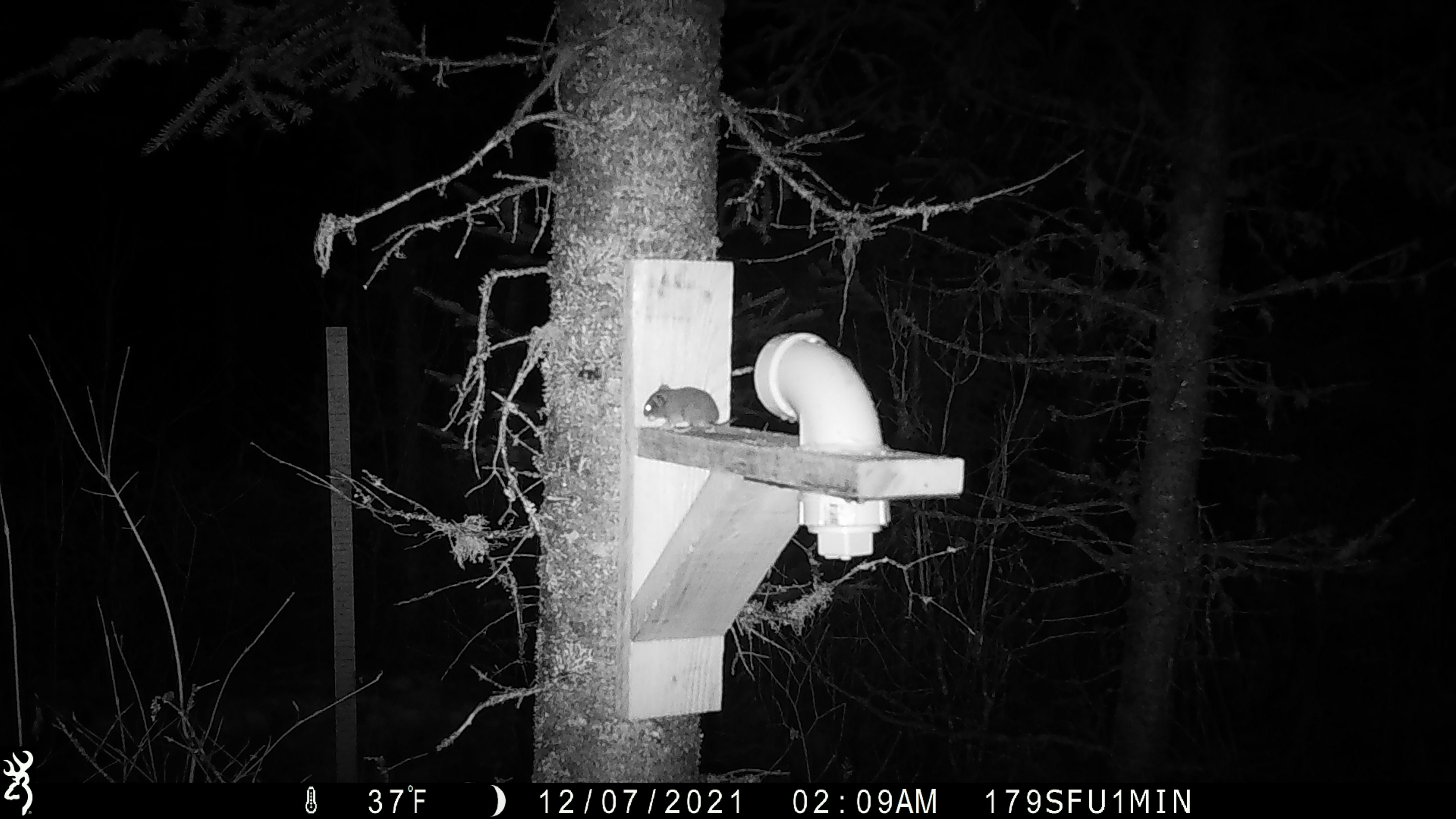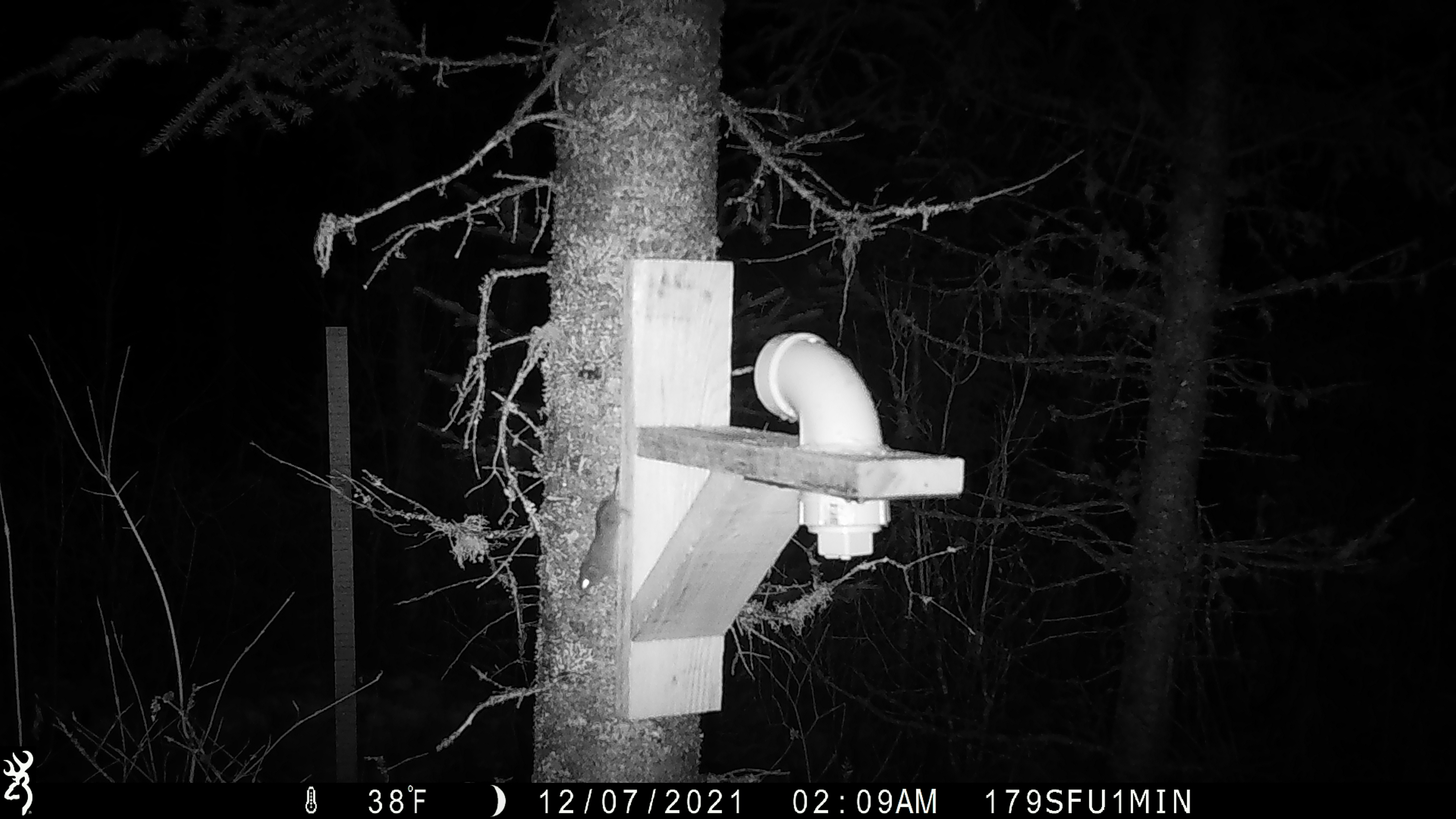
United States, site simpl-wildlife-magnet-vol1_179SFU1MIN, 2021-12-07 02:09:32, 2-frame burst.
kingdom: Animalia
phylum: Chordata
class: Mammalia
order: Rodentia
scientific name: Rodentia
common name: mouse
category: mouse sp.